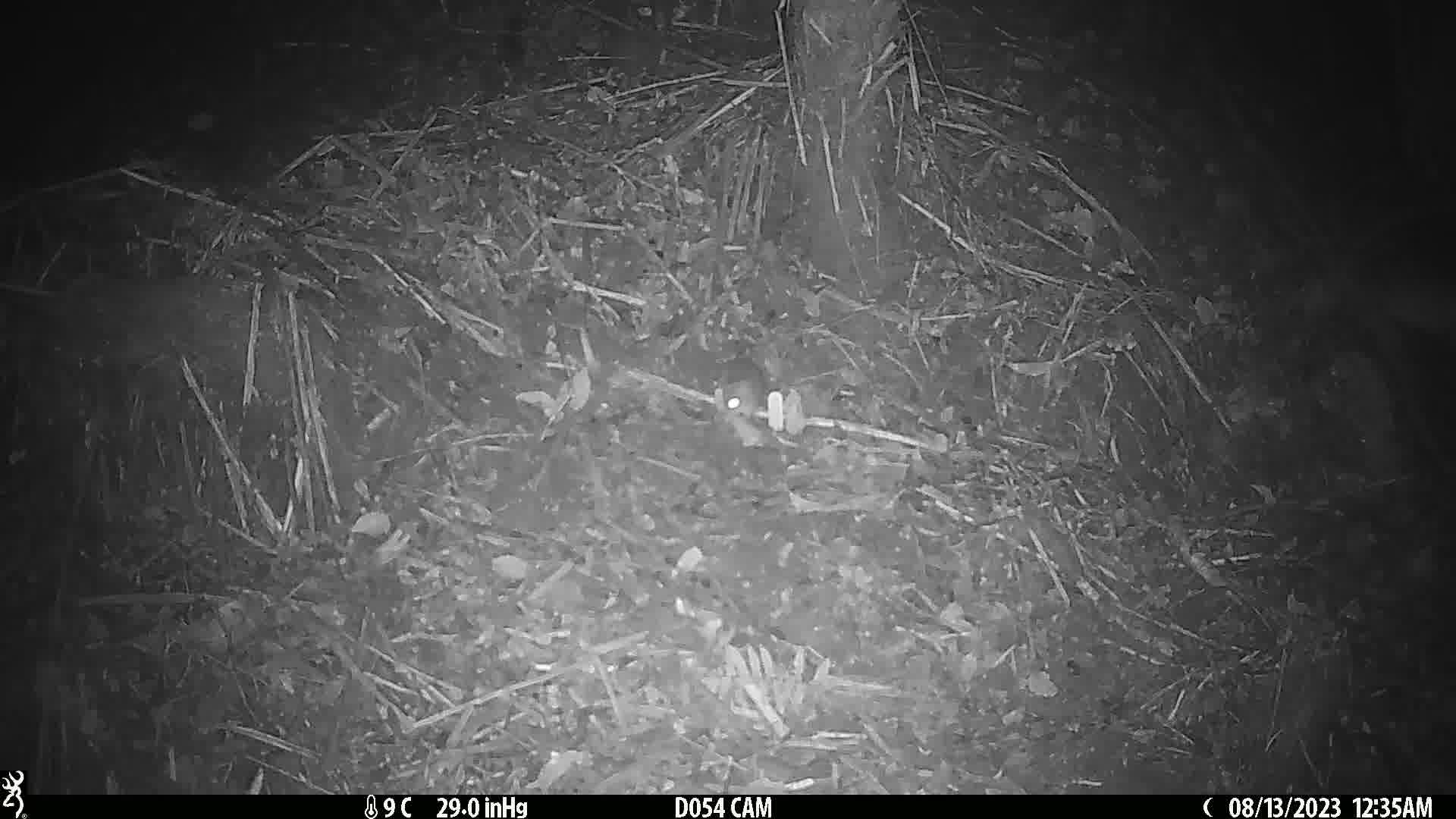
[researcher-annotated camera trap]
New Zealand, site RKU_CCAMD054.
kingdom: Animalia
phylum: Chordata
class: Mammalia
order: Rodentia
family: Muridae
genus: Rattus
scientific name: Rattus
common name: rat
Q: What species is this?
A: Rat (Rattus).